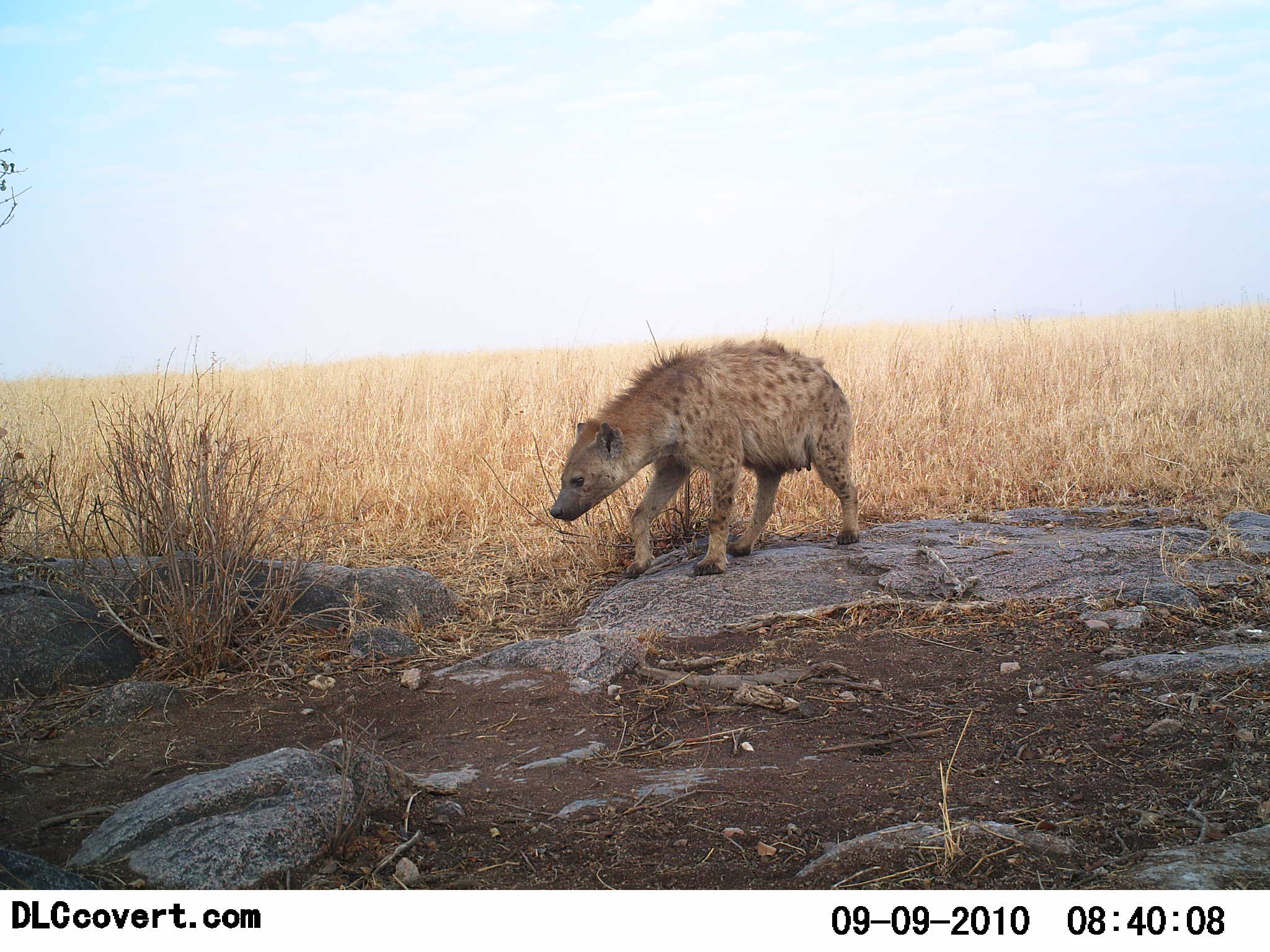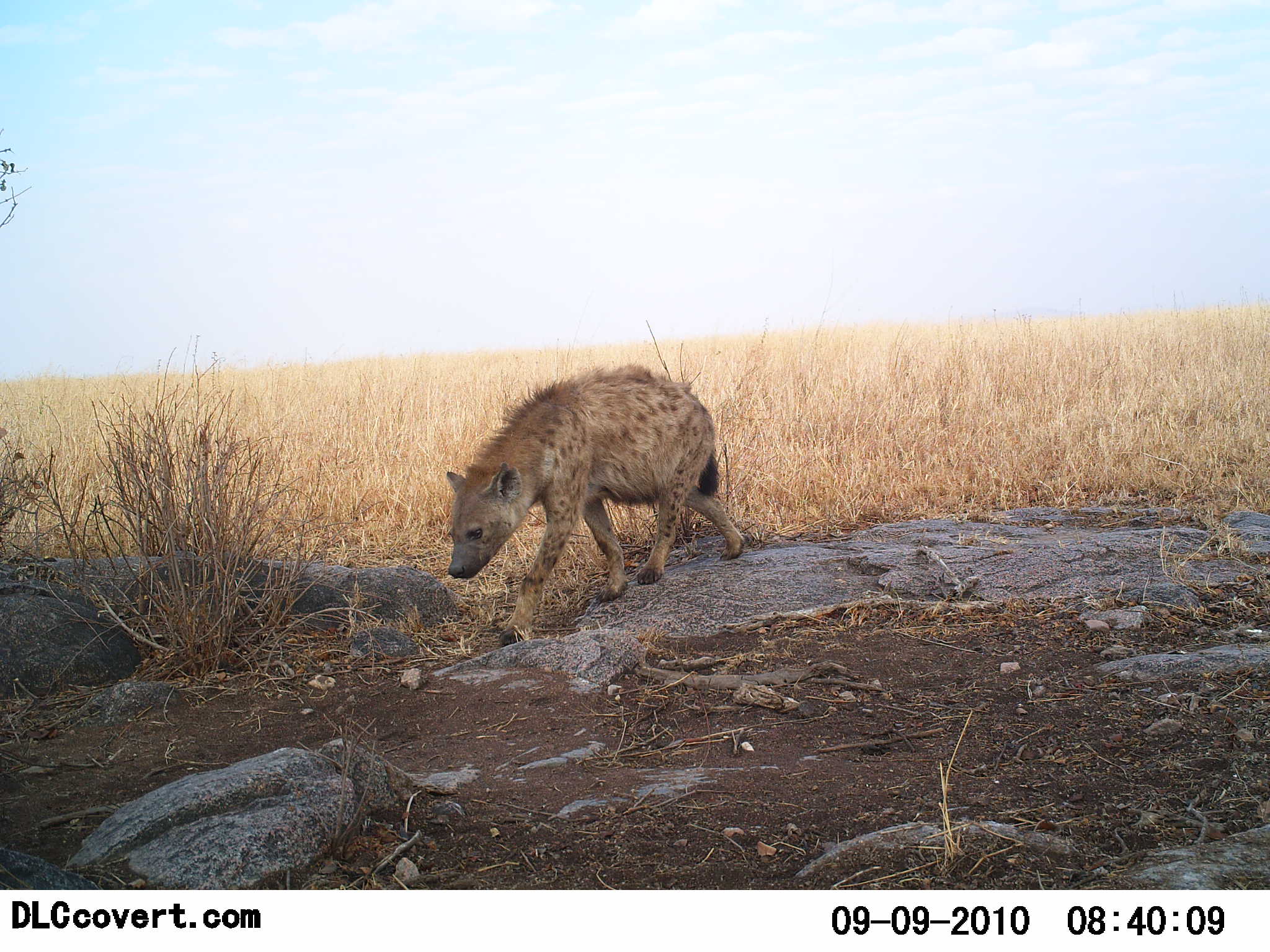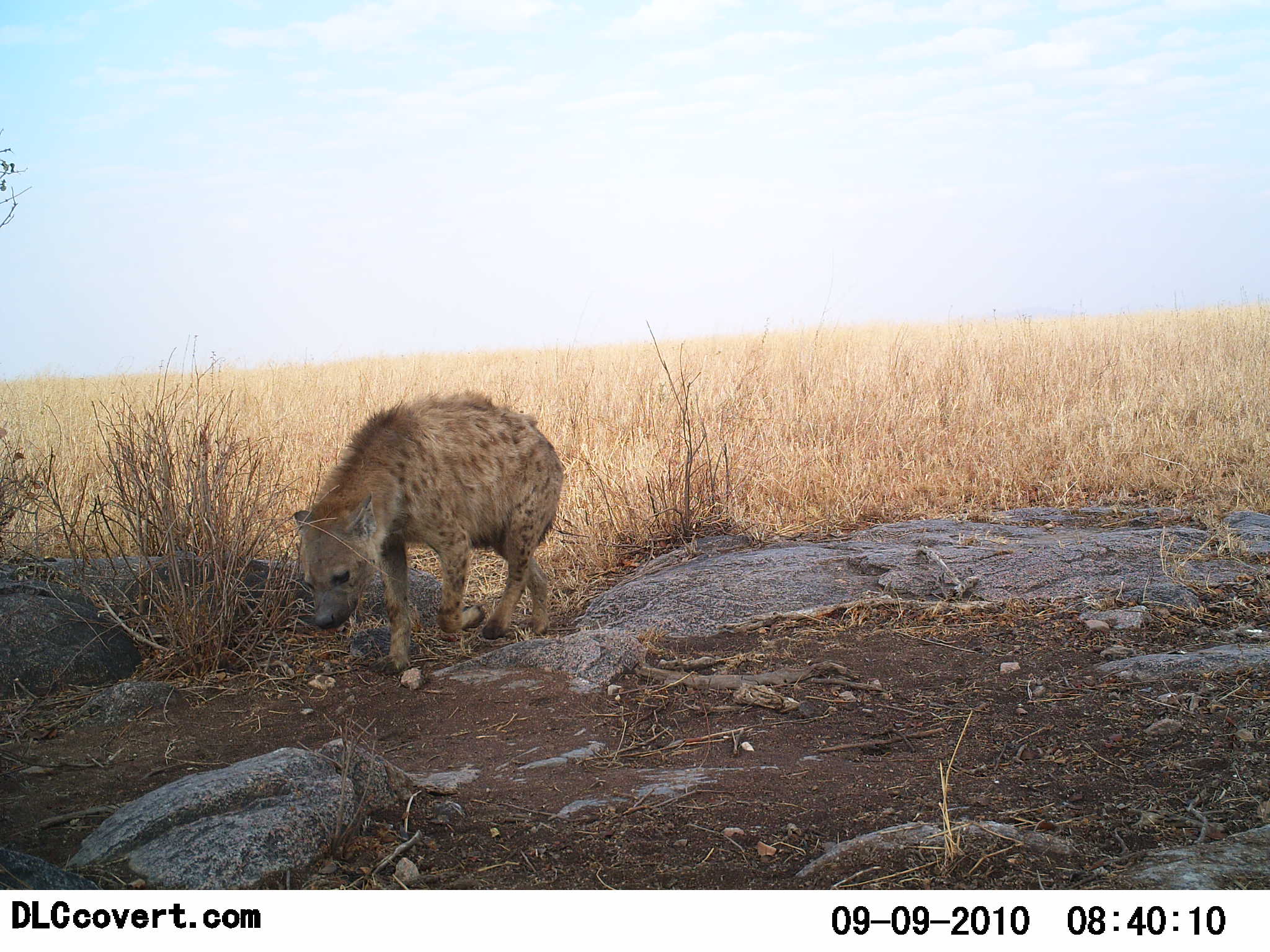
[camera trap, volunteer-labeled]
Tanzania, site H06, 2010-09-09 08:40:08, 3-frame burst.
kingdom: Animalia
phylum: Chordata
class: Mammalia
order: Carnivora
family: Hyaenidae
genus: Crocuta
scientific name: Crocuta crocuta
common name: spotted hyena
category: hyenaspotted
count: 1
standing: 0%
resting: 0%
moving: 100%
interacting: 0%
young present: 0%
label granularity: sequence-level